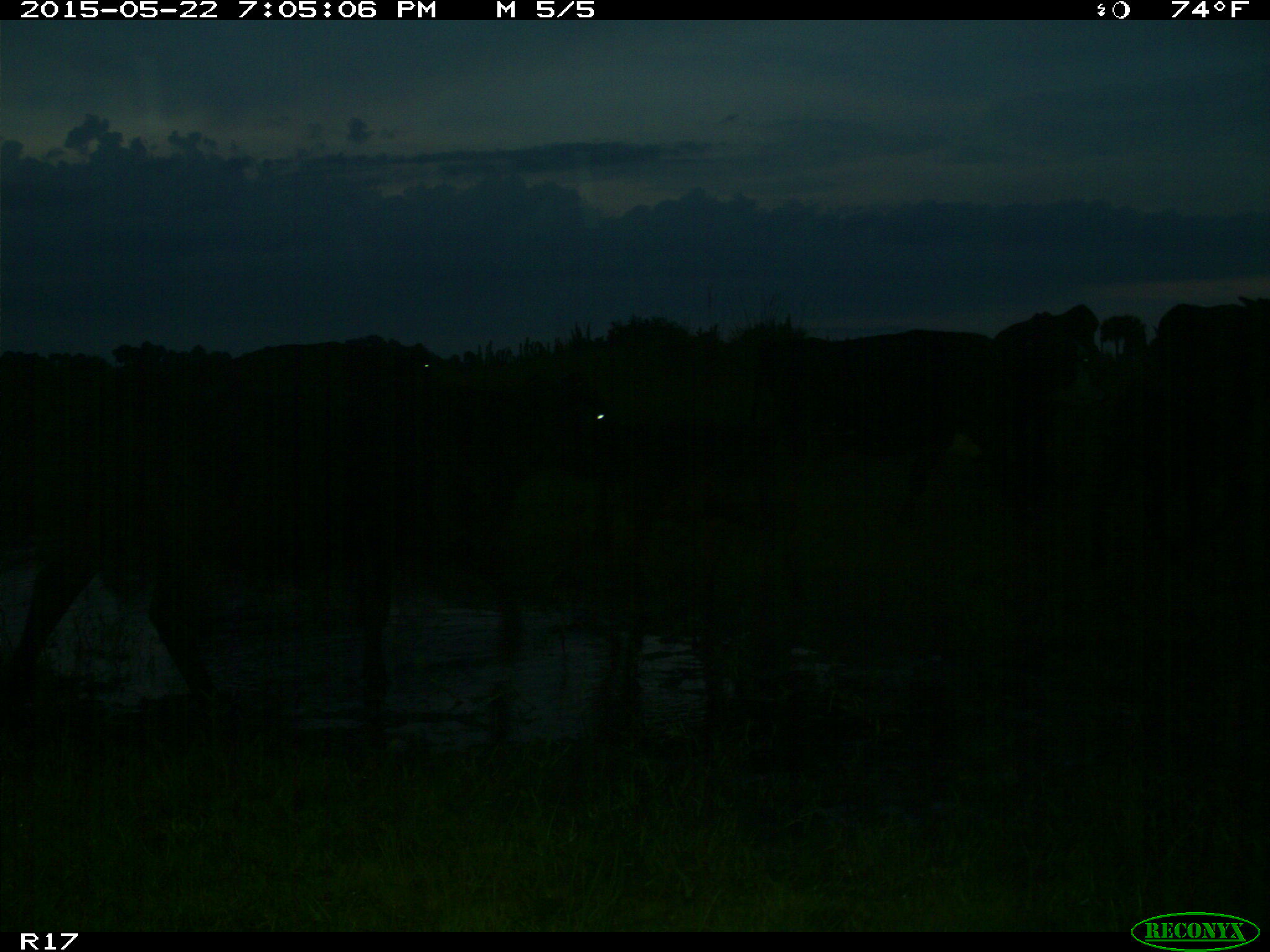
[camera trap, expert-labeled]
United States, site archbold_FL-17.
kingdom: Animalia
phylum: Chordata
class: Mammalia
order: Artiodactyla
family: Bovidae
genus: Bos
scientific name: Bos taurus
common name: domestic cow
Bos taurus (domestic cow).